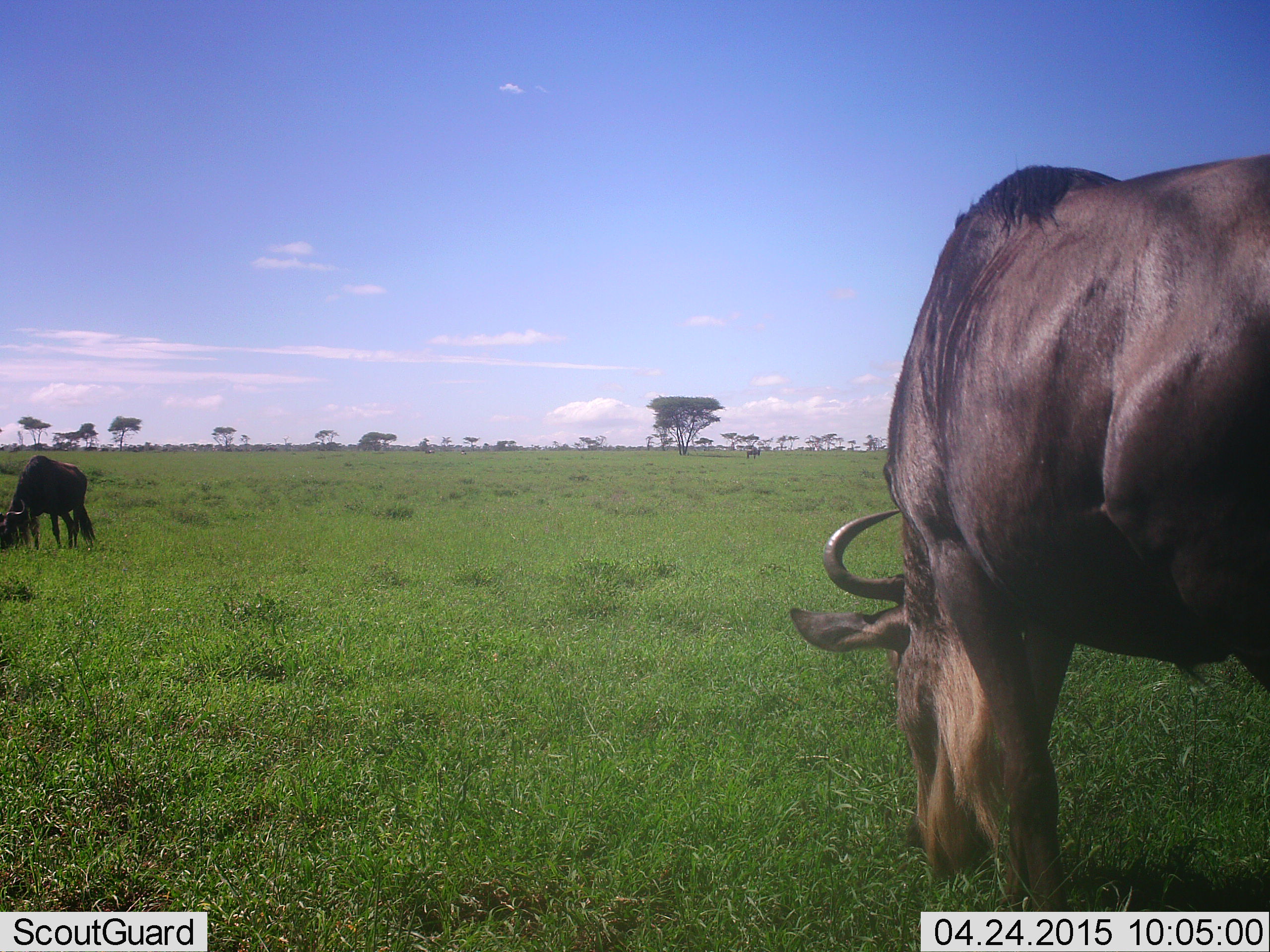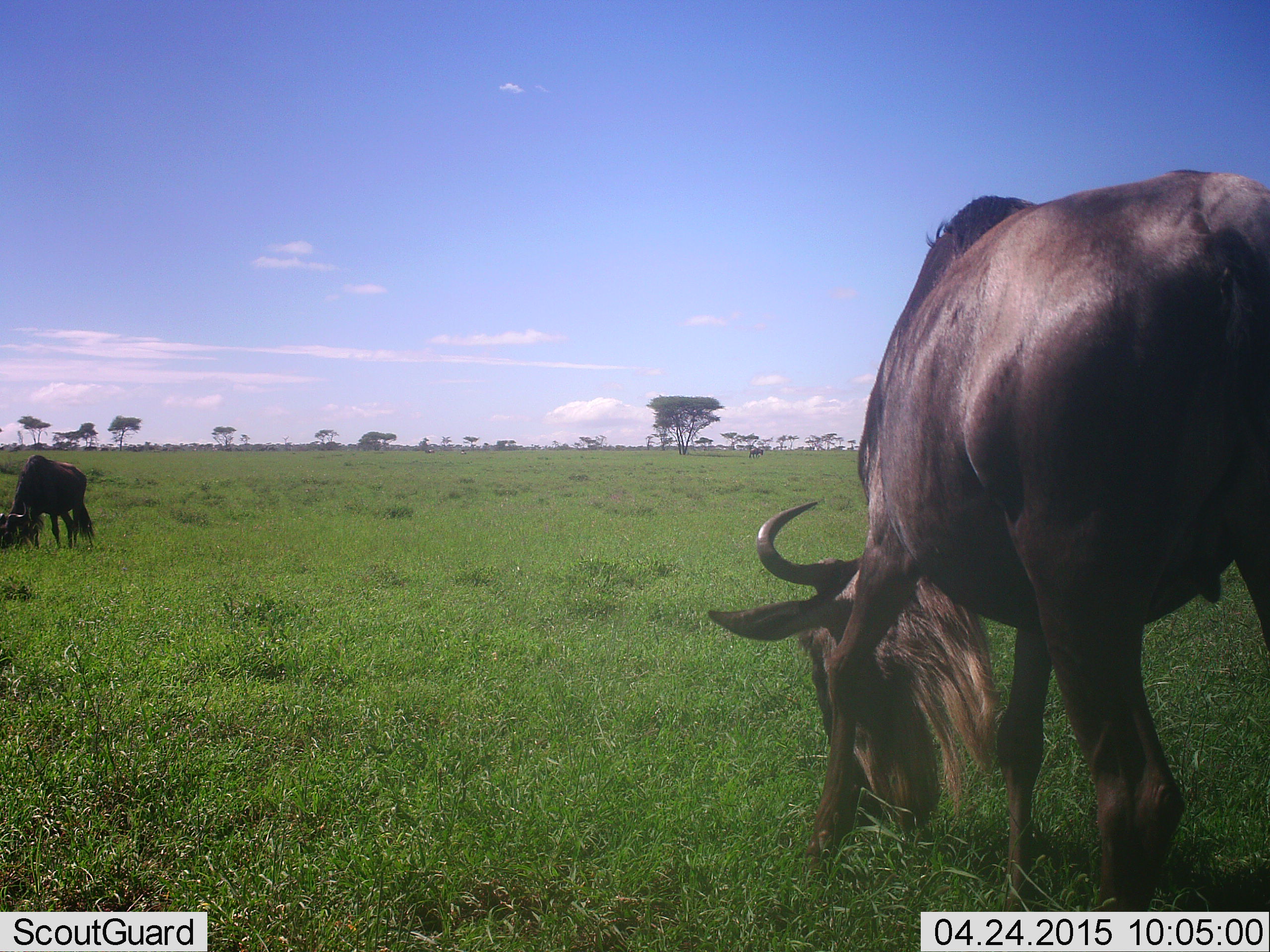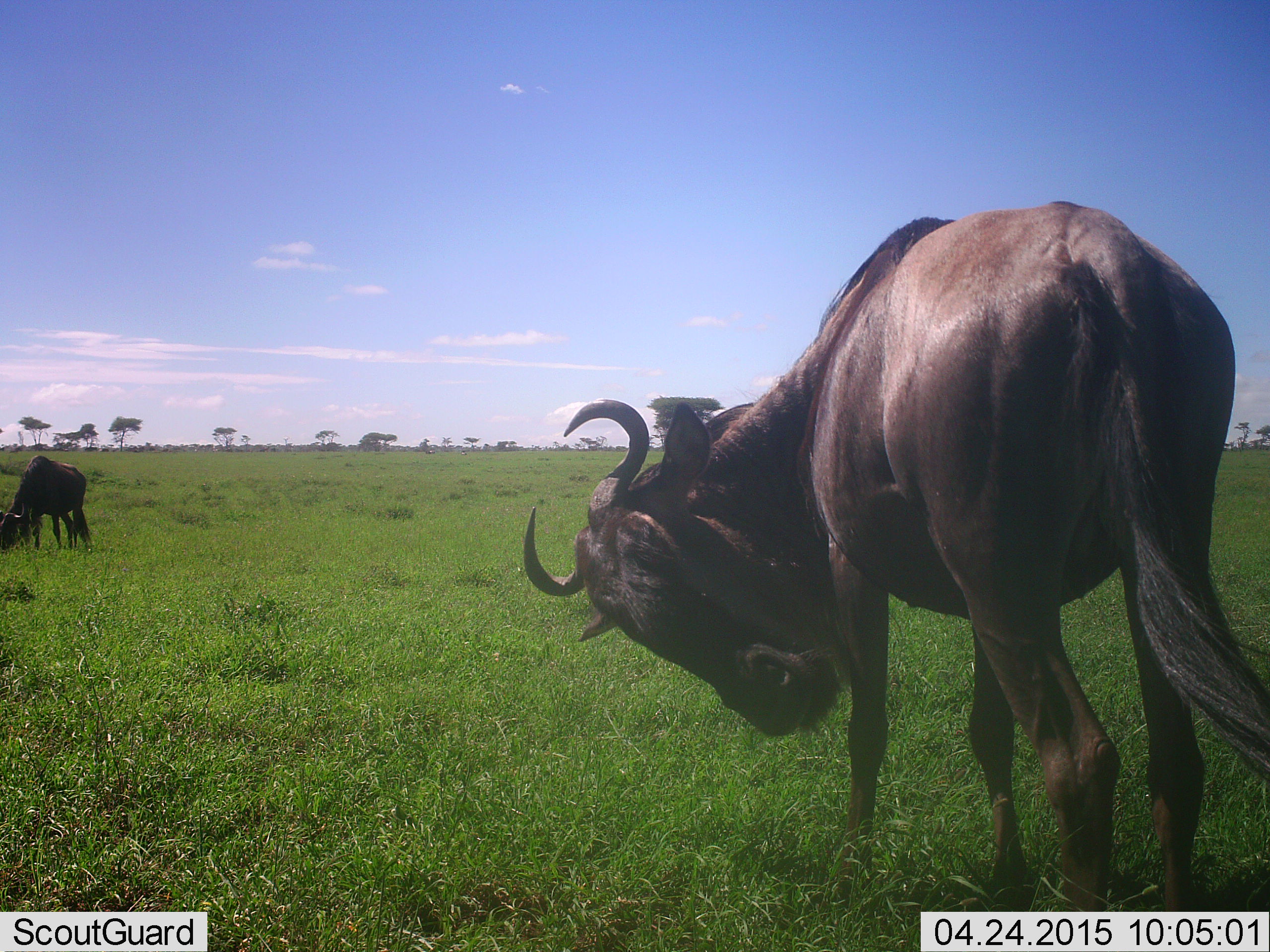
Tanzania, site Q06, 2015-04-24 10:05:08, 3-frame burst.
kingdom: Animalia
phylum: Chordata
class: Mammalia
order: Artiodactyla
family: Bovidae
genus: Connochaetes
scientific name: Connochaetes taurinus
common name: blue wildebeest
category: wildebeest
Wildebeest (blue wildebeest) (Connochaetes taurinus), count 2. Behavior (volunteer vote fractions): standing 40%, resting 0%, moving 20%, interacting 0%. Young present (vote fraction): 0%. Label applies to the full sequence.